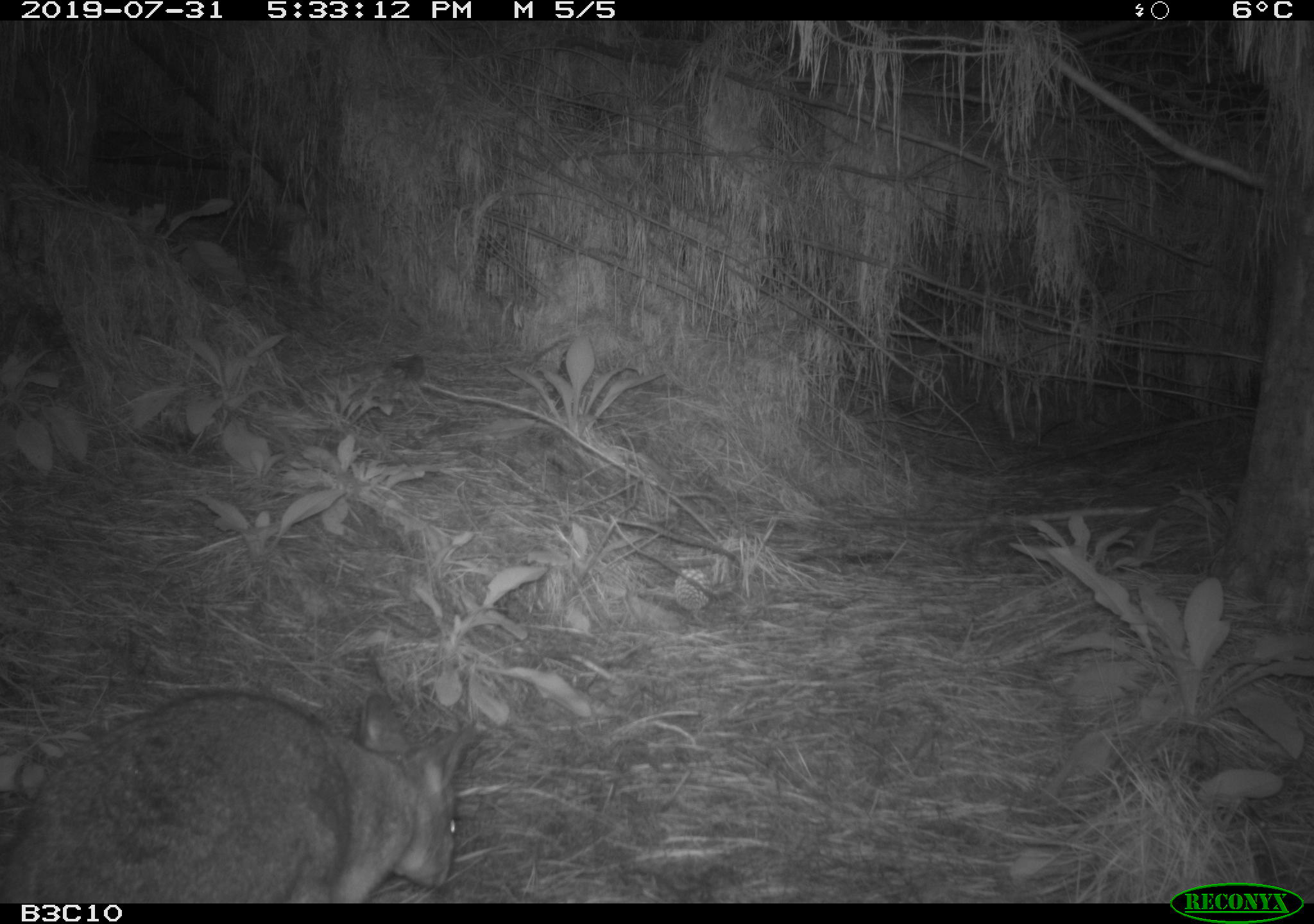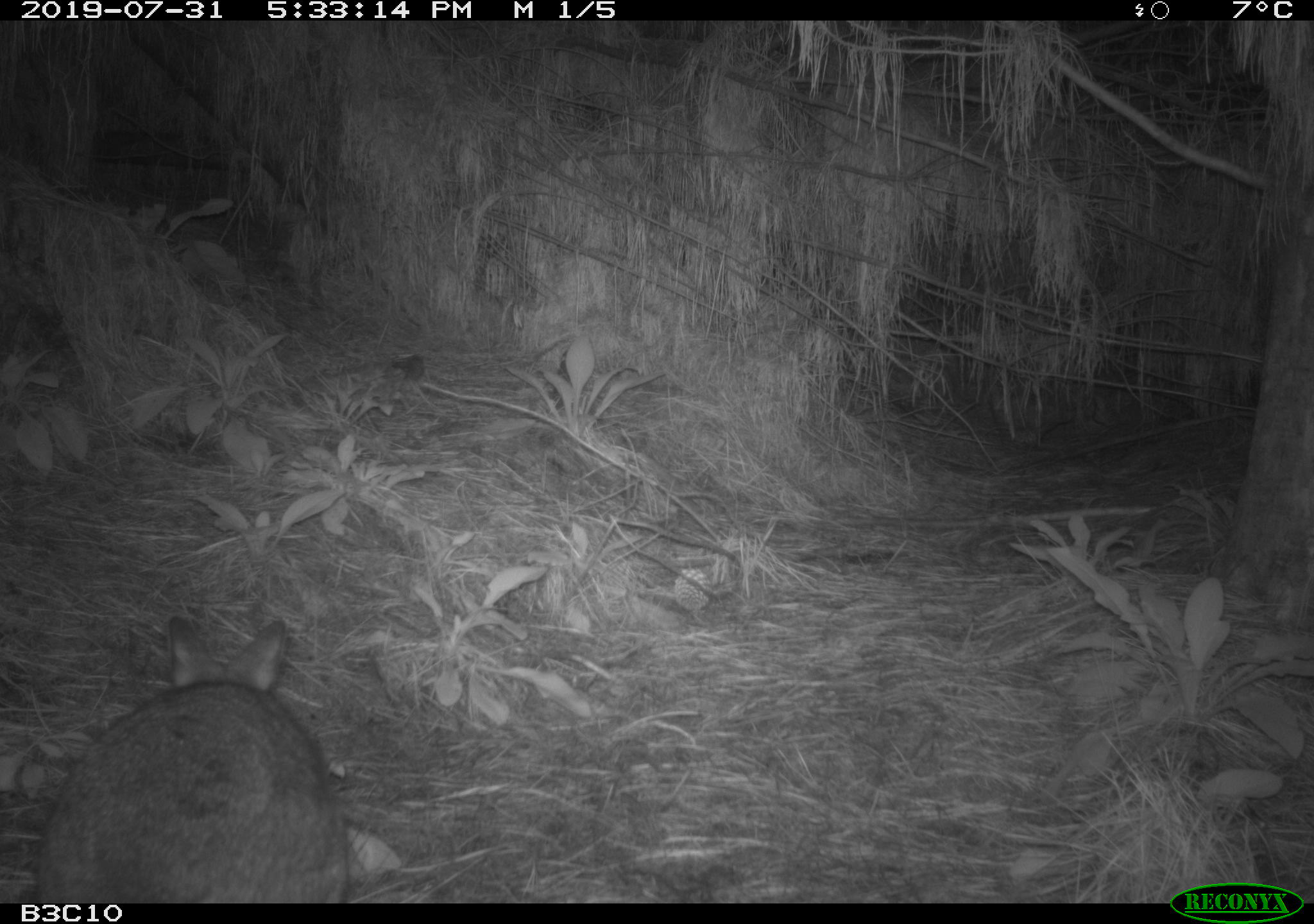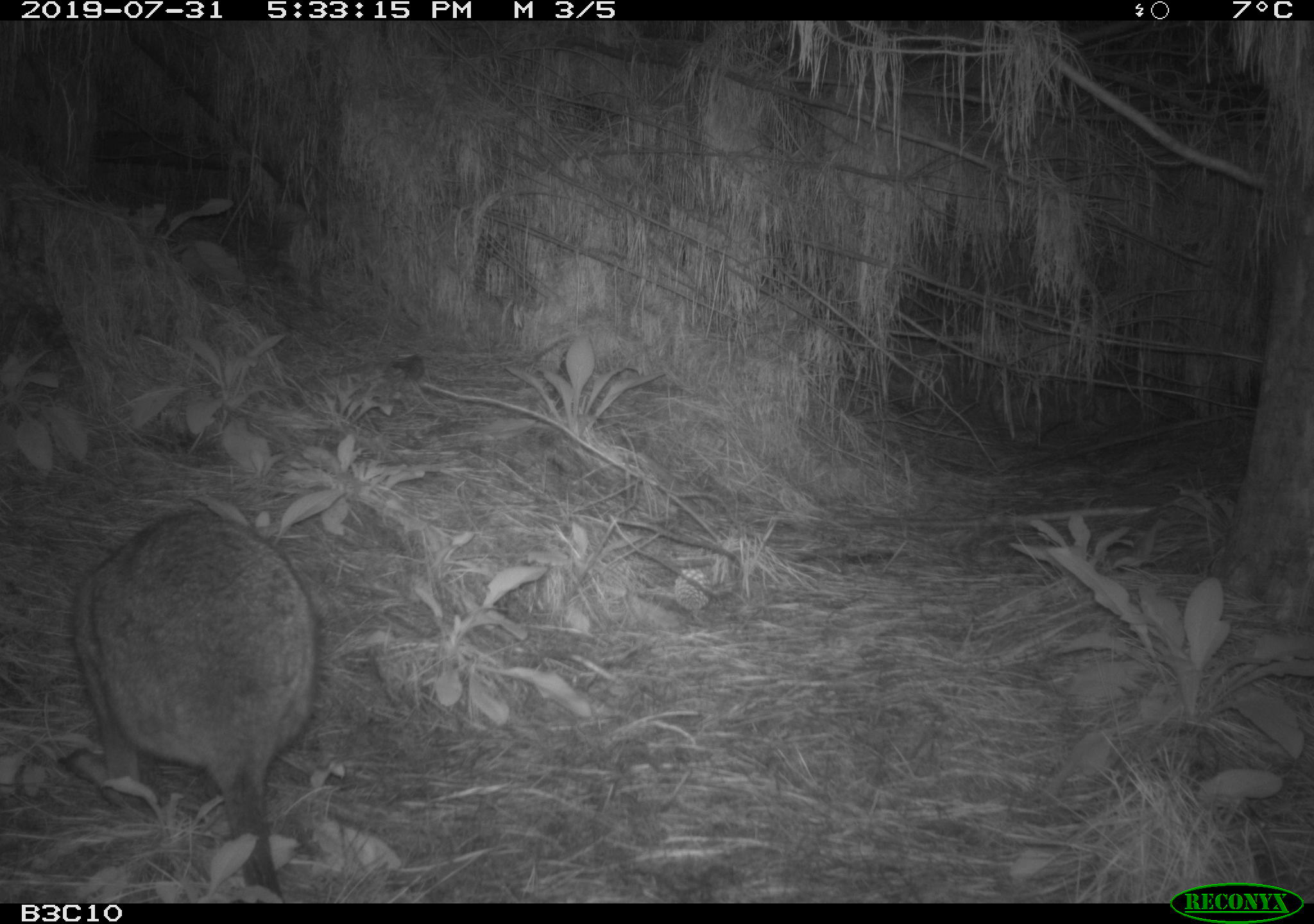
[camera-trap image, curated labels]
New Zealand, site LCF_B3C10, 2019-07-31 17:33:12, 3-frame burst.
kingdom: Animalia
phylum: Chordata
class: Mammalia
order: Diprotodontia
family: Macropodidae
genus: Notamacropus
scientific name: Notamacropus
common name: wallaby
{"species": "wallaby (Notamacropus)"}